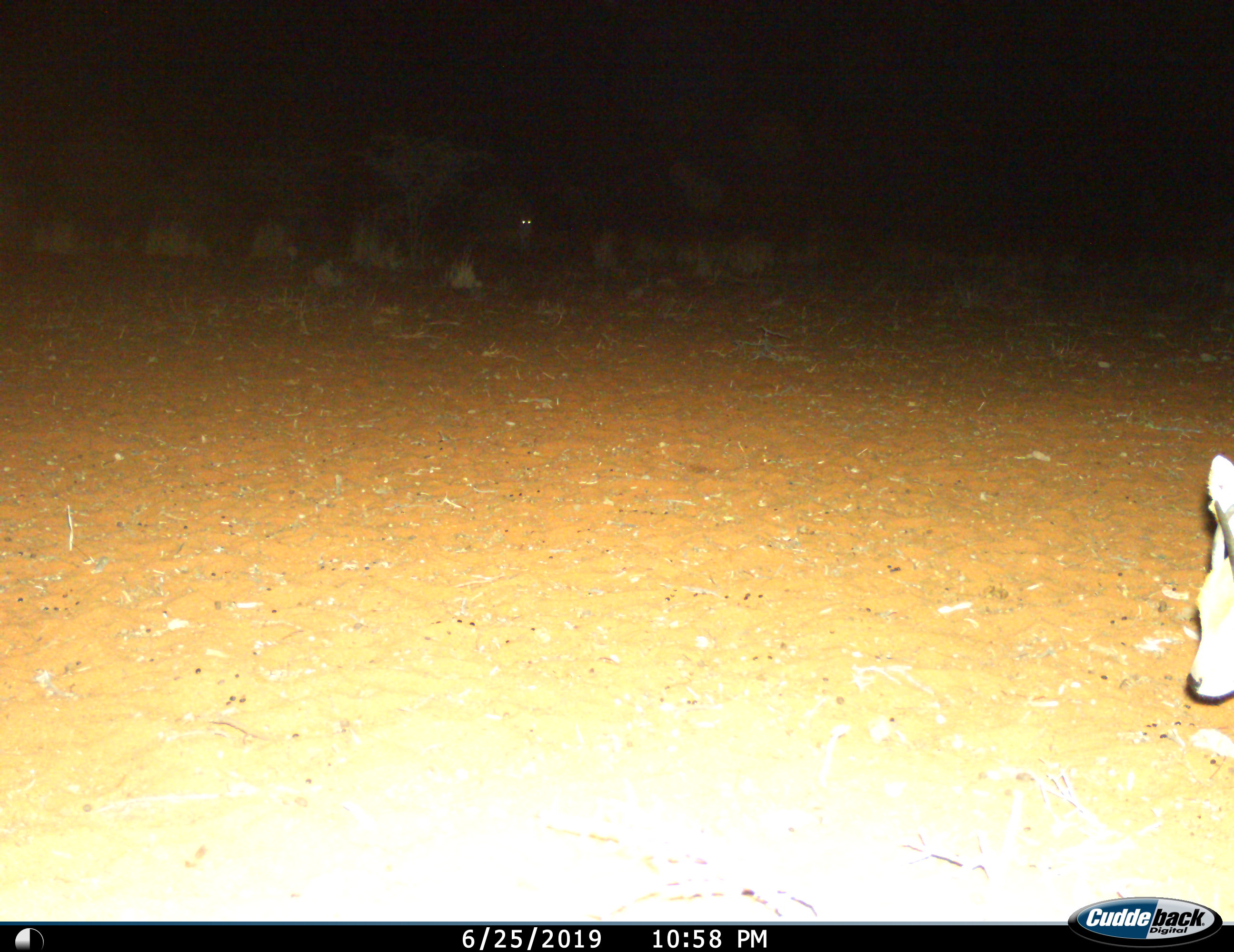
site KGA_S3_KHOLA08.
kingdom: Animalia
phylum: Chordata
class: Mammalia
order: Artiodactyla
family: Bovidae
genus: Raphicerus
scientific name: Raphicerus campestris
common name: steenbok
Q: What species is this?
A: Steenbok (Raphicerus campestris).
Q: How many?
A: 1.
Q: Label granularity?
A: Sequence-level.